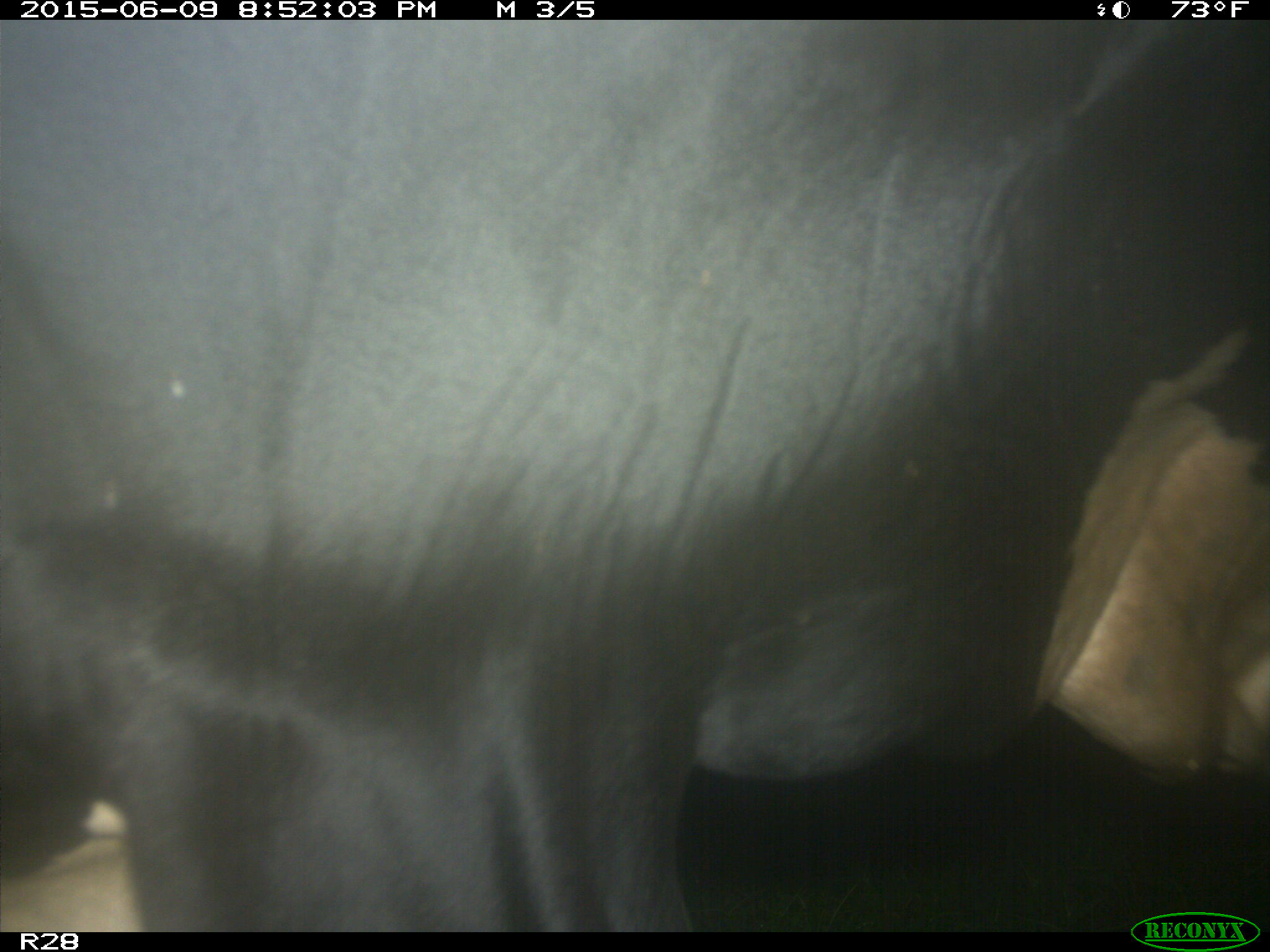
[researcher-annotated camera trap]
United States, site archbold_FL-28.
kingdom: Animalia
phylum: Chordata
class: Mammalia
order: Artiodactyla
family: Bovidae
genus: Bos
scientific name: Bos taurus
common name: domestic cow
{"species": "Bos taurus (domestic cow)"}